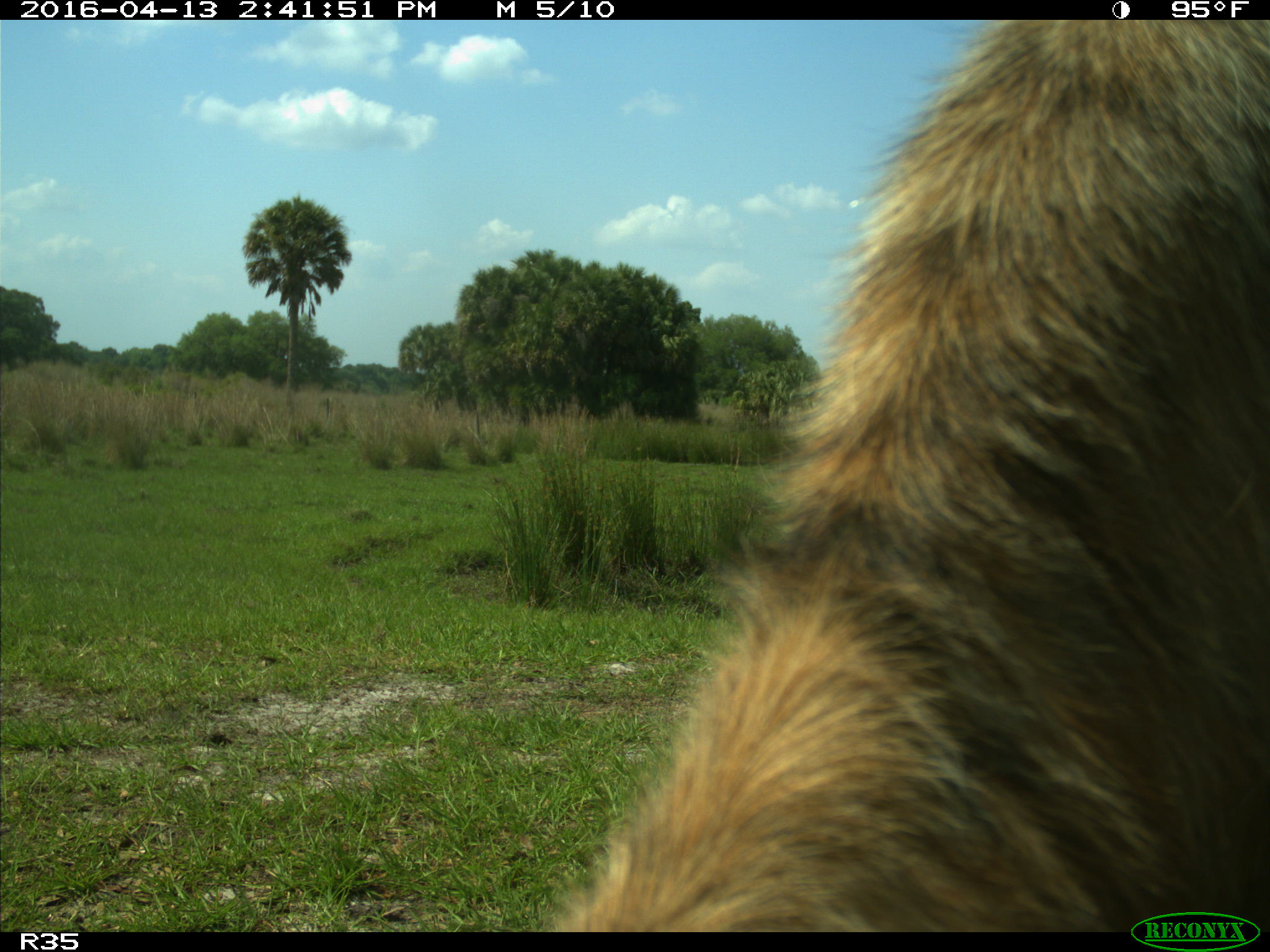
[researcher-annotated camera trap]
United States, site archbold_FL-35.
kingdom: Animalia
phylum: Chordata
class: Mammalia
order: Artiodactyla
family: Bovidae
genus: Bos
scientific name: Bos taurus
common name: domestic cow